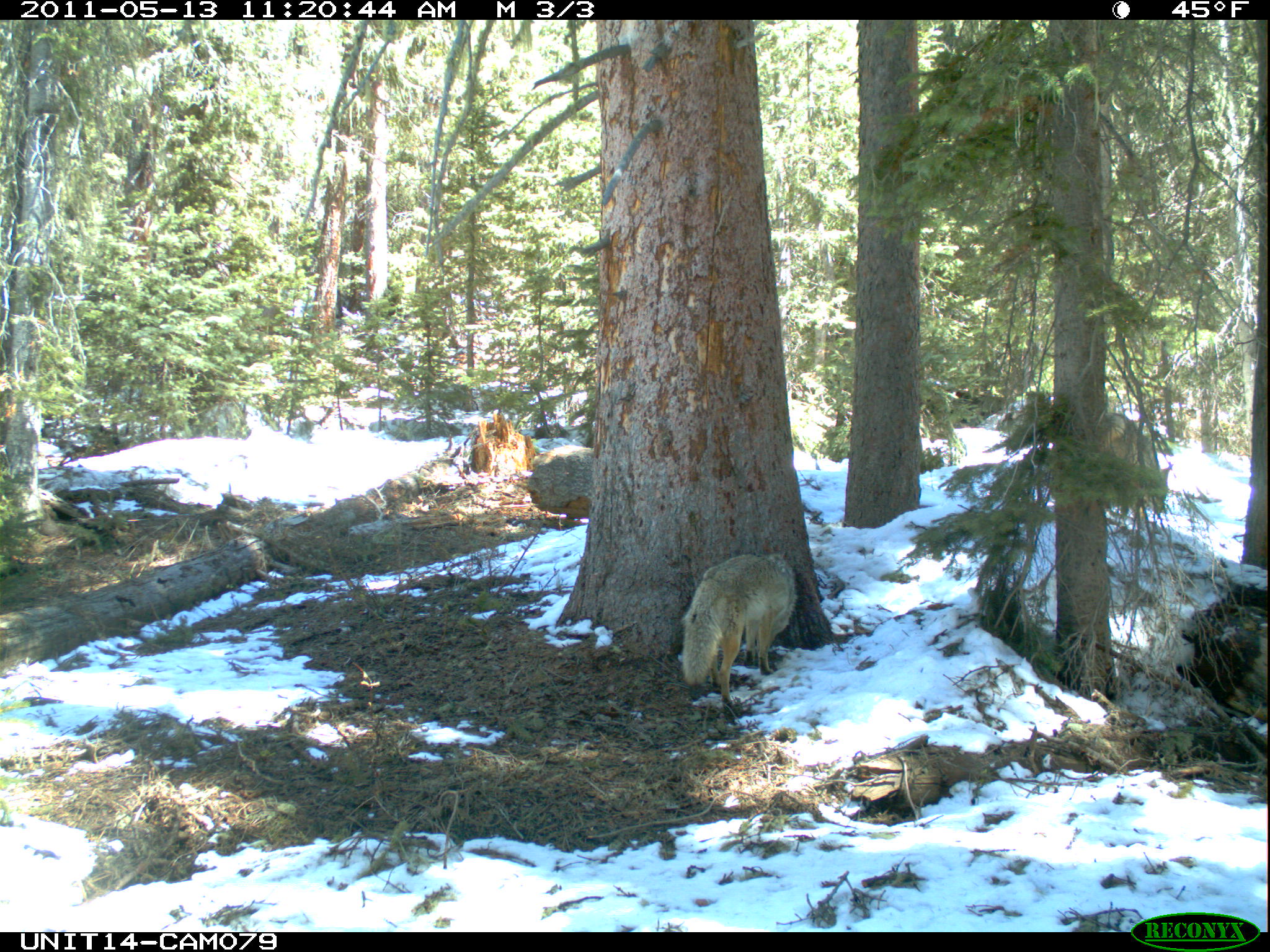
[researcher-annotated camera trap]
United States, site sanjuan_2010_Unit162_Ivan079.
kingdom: Animalia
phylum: Chordata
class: Mammalia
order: Carnivora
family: Canidae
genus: Canis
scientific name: Canis latrans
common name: coyote